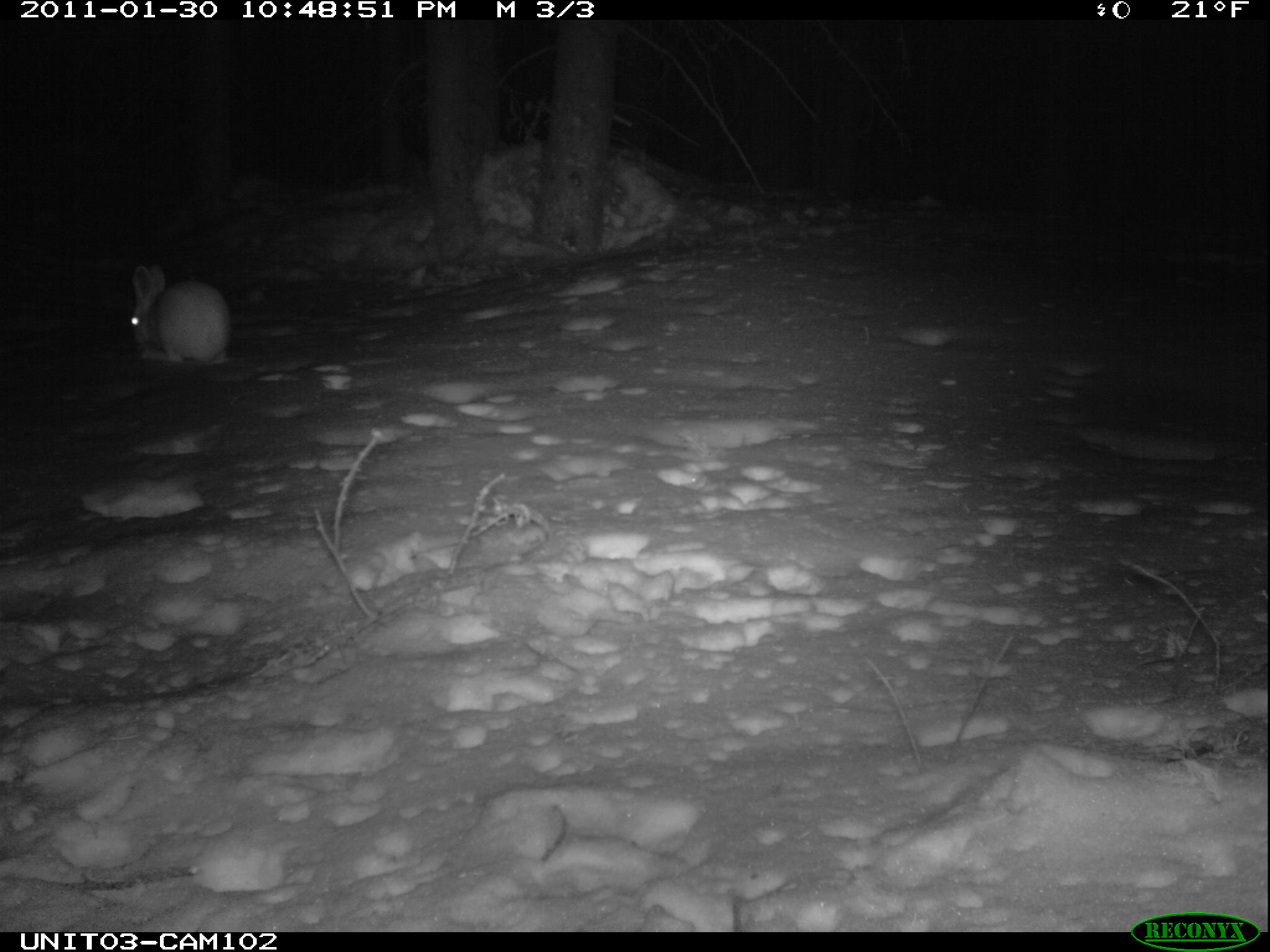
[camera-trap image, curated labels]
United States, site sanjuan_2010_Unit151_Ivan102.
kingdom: Animalia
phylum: Chordata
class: Mammalia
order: Lagomorpha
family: Leporidae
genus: Lepus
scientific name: Lepus americanus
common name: snowshoe hare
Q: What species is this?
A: Lepus americanus (snowshoe hare).